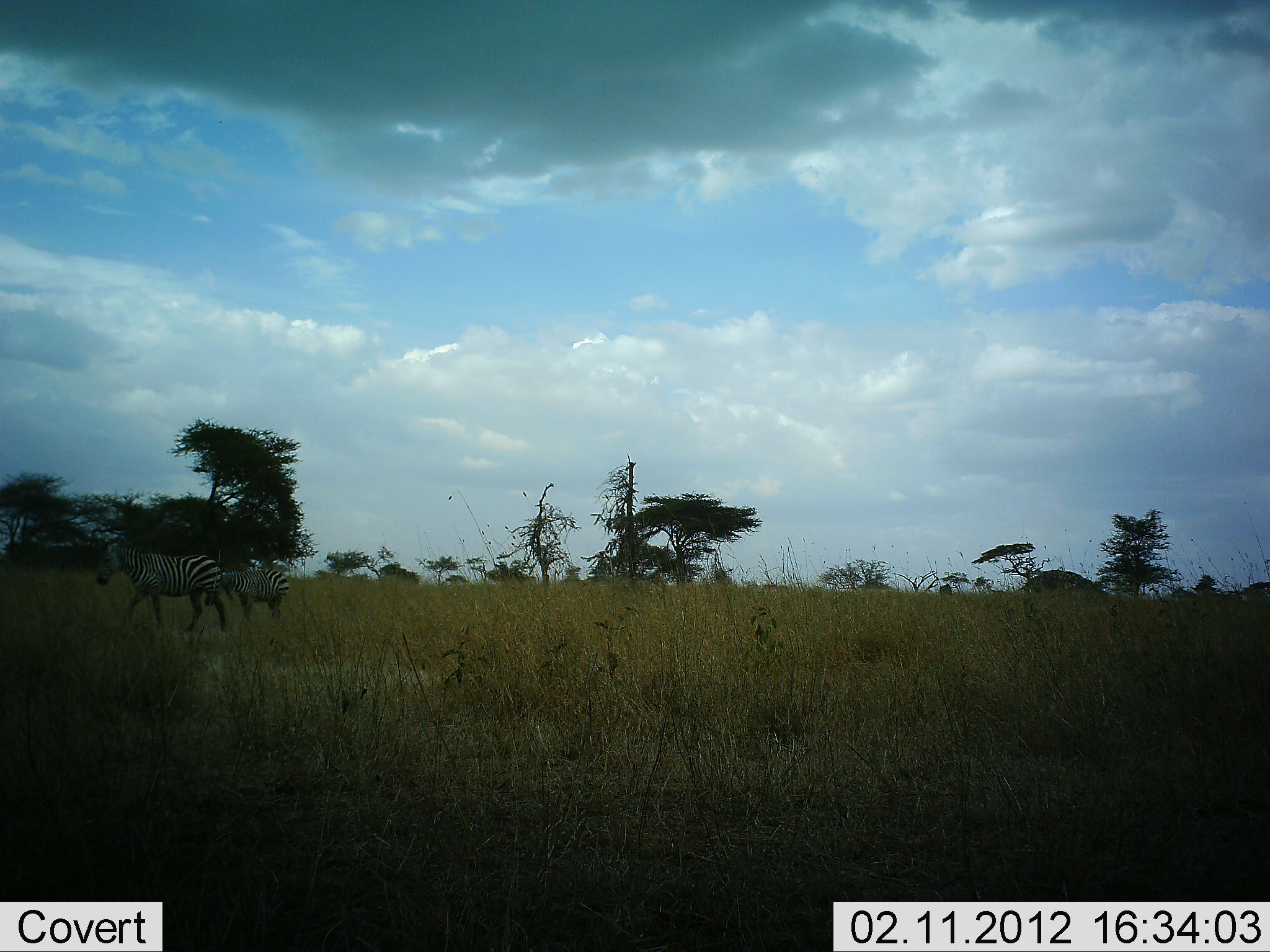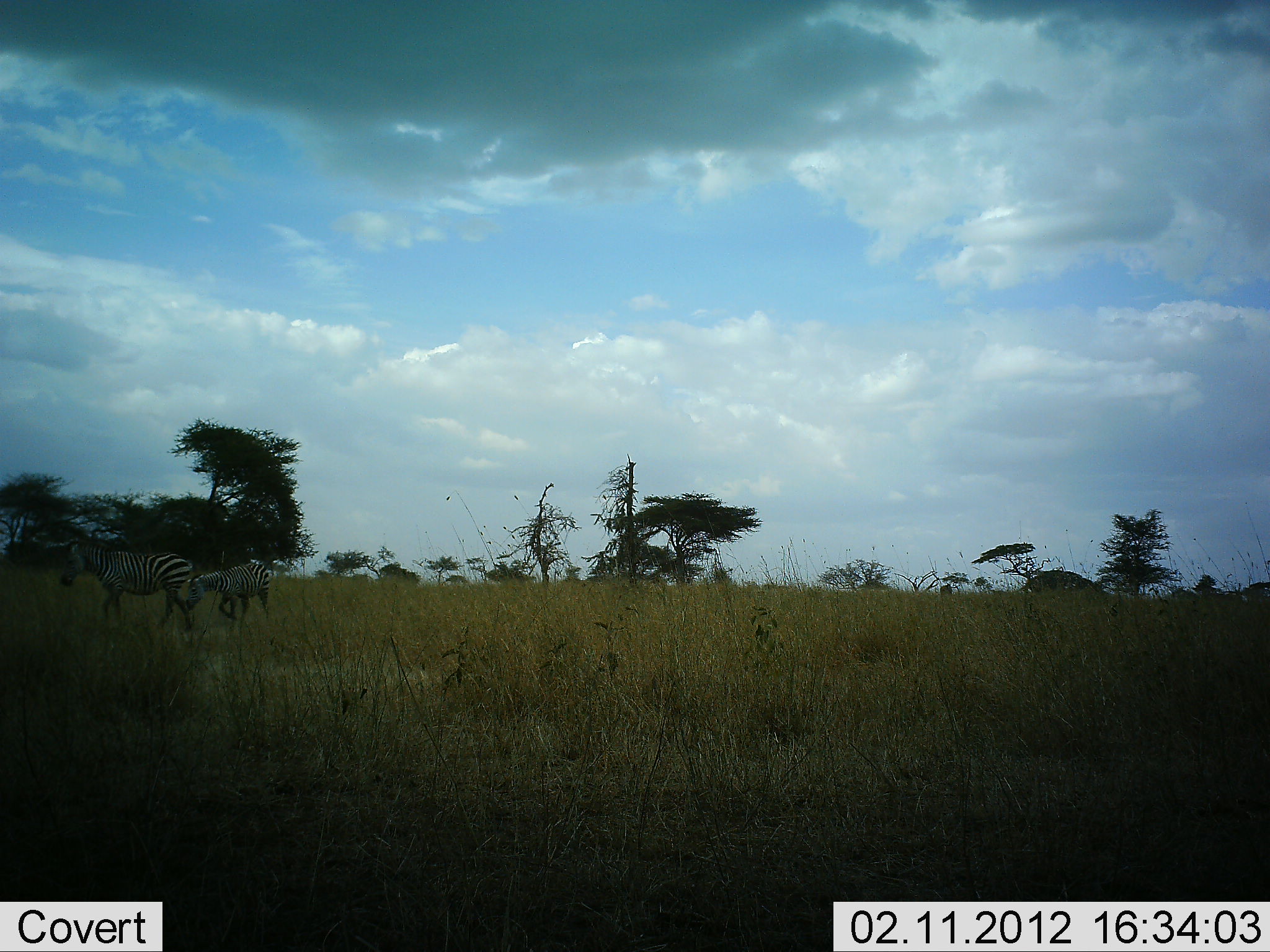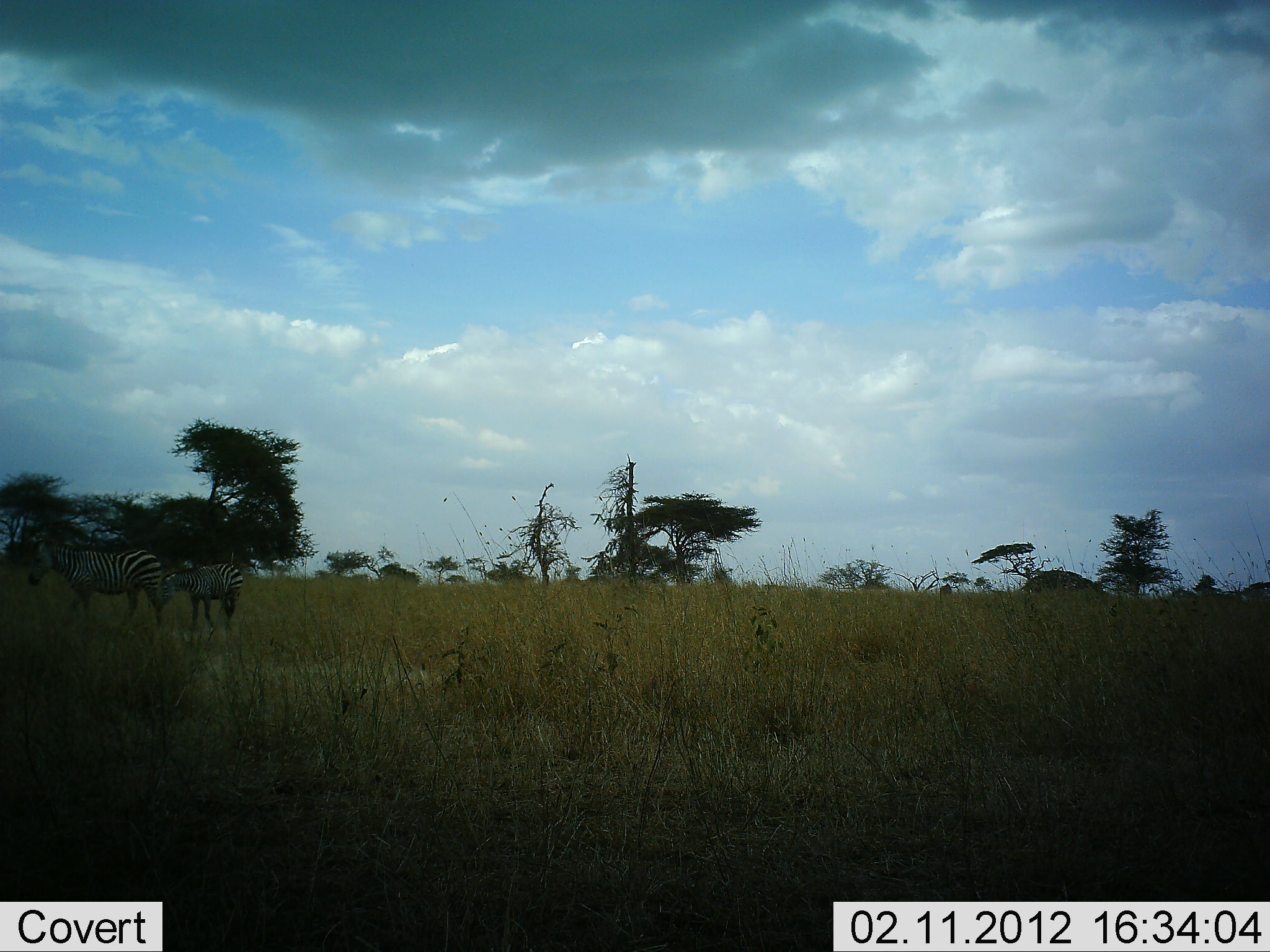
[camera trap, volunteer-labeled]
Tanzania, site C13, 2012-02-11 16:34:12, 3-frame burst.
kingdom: Animalia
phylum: Chordata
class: Mammalia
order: Perissodactyla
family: Equidae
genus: Equus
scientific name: Equus quagga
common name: plains zebra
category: zebra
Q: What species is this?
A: Zebra (plains zebra) (Equus quagga).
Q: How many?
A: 2.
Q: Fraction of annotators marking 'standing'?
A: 8%.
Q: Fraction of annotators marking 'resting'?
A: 4%.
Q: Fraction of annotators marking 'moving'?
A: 92%.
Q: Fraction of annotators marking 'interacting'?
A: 0%.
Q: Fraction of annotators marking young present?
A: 62%.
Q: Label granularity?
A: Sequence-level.